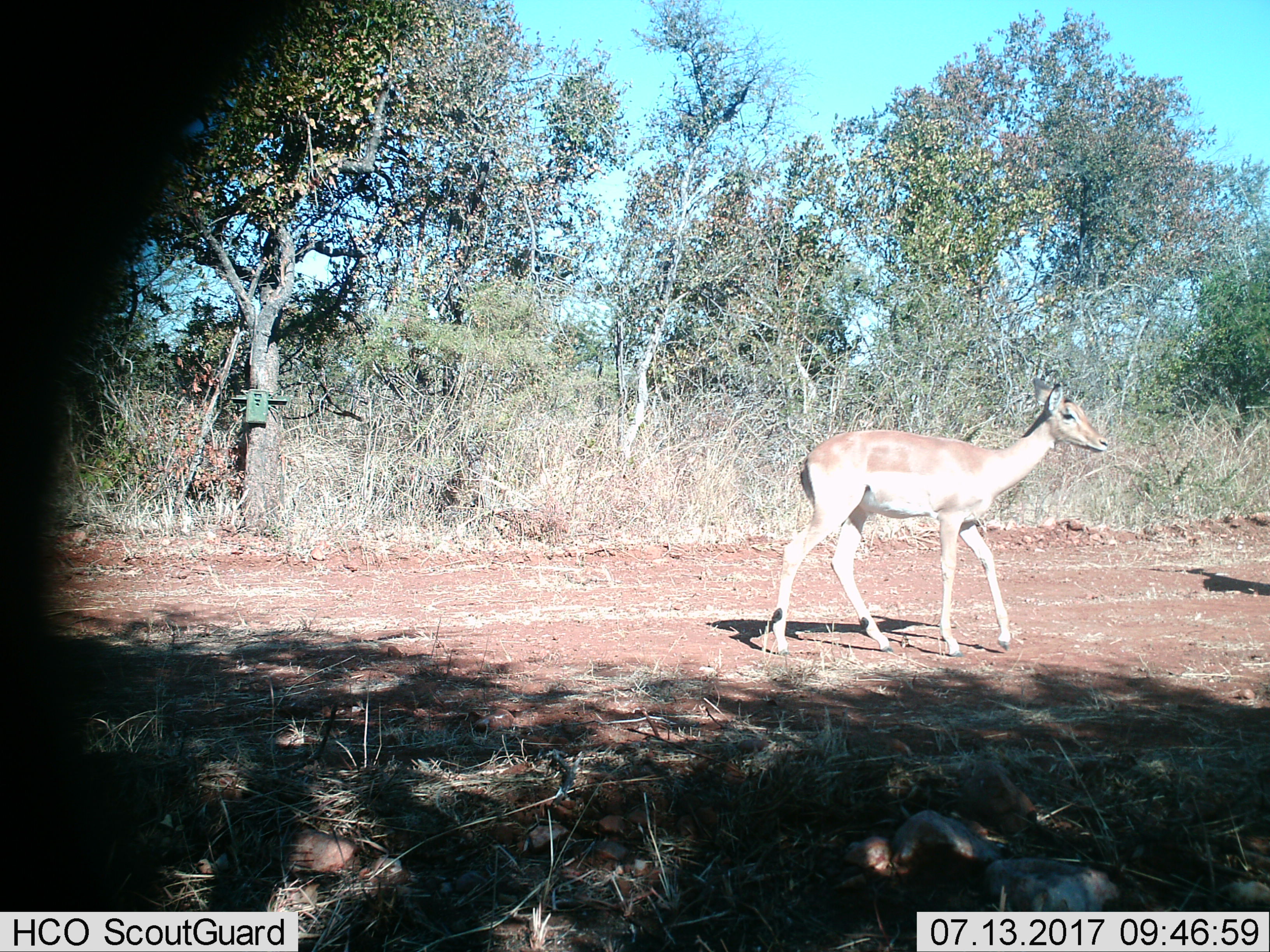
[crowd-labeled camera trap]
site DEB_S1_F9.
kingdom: Animalia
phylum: Chordata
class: Mammalia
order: Artiodactyla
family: Bovidae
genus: Aepyceros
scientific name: Aepyceros melampus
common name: impala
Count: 1.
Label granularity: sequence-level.